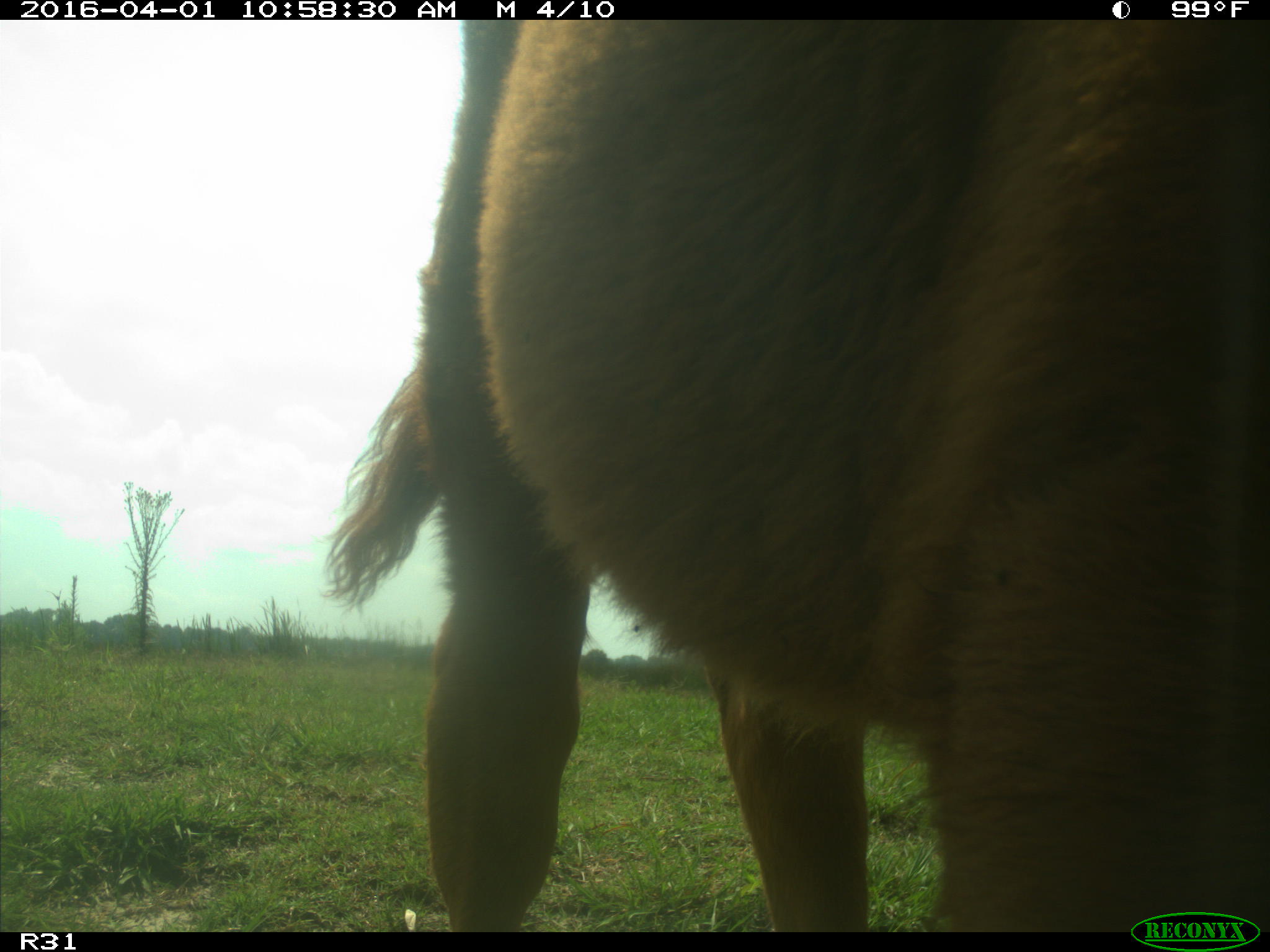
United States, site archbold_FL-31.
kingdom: Animalia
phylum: Chordata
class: Mammalia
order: Artiodactyla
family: Bovidae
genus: Bos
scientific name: Bos taurus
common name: domestic cow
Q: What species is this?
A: Bos taurus (domestic cow).